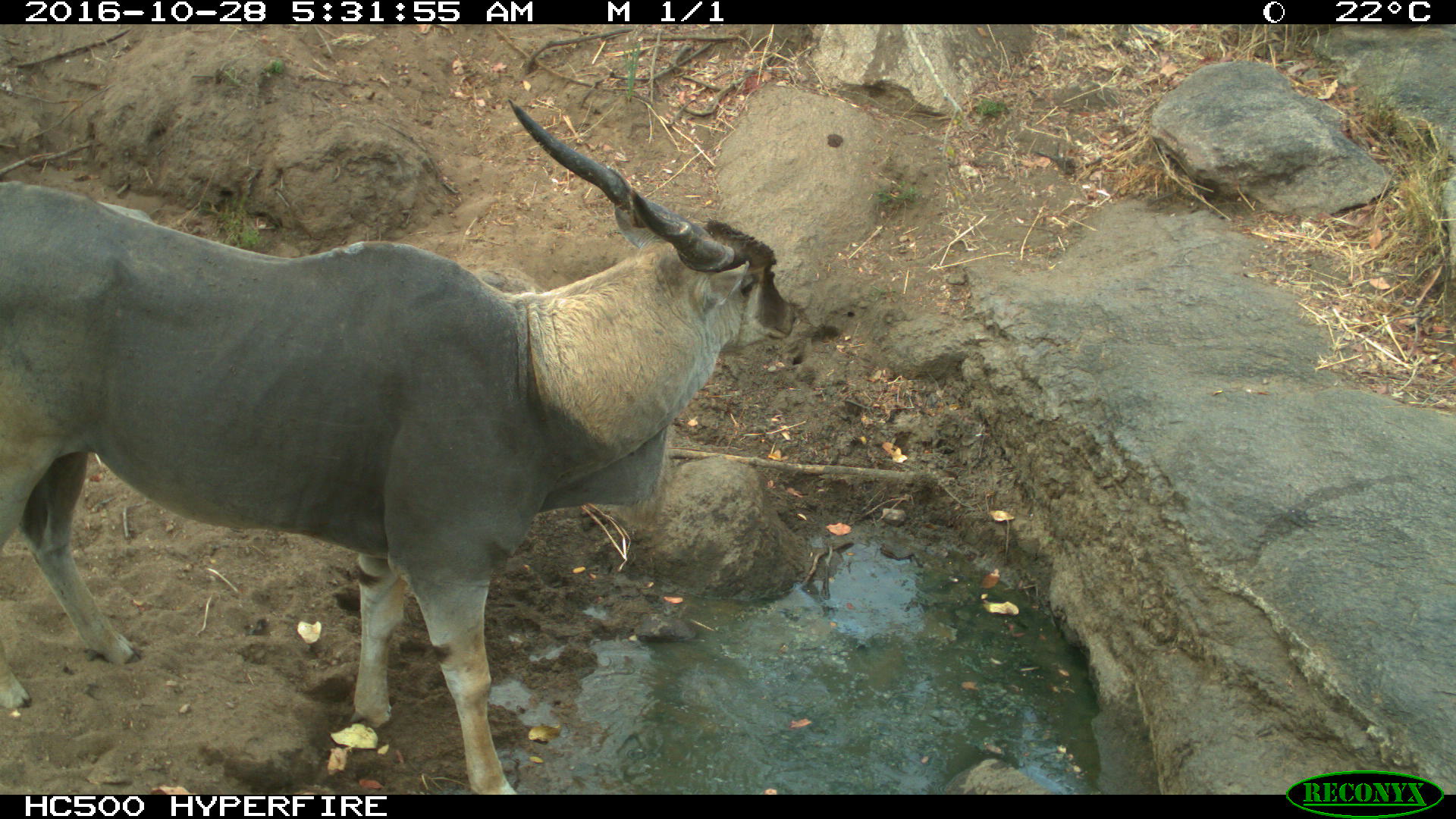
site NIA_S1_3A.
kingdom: Animalia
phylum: Chordata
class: Mammalia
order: Artiodactyla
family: Bovidae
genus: Tragelaphus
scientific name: Tragelaphus oryx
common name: eland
Eland (Tragelaphus oryx), count 1. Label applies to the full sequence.